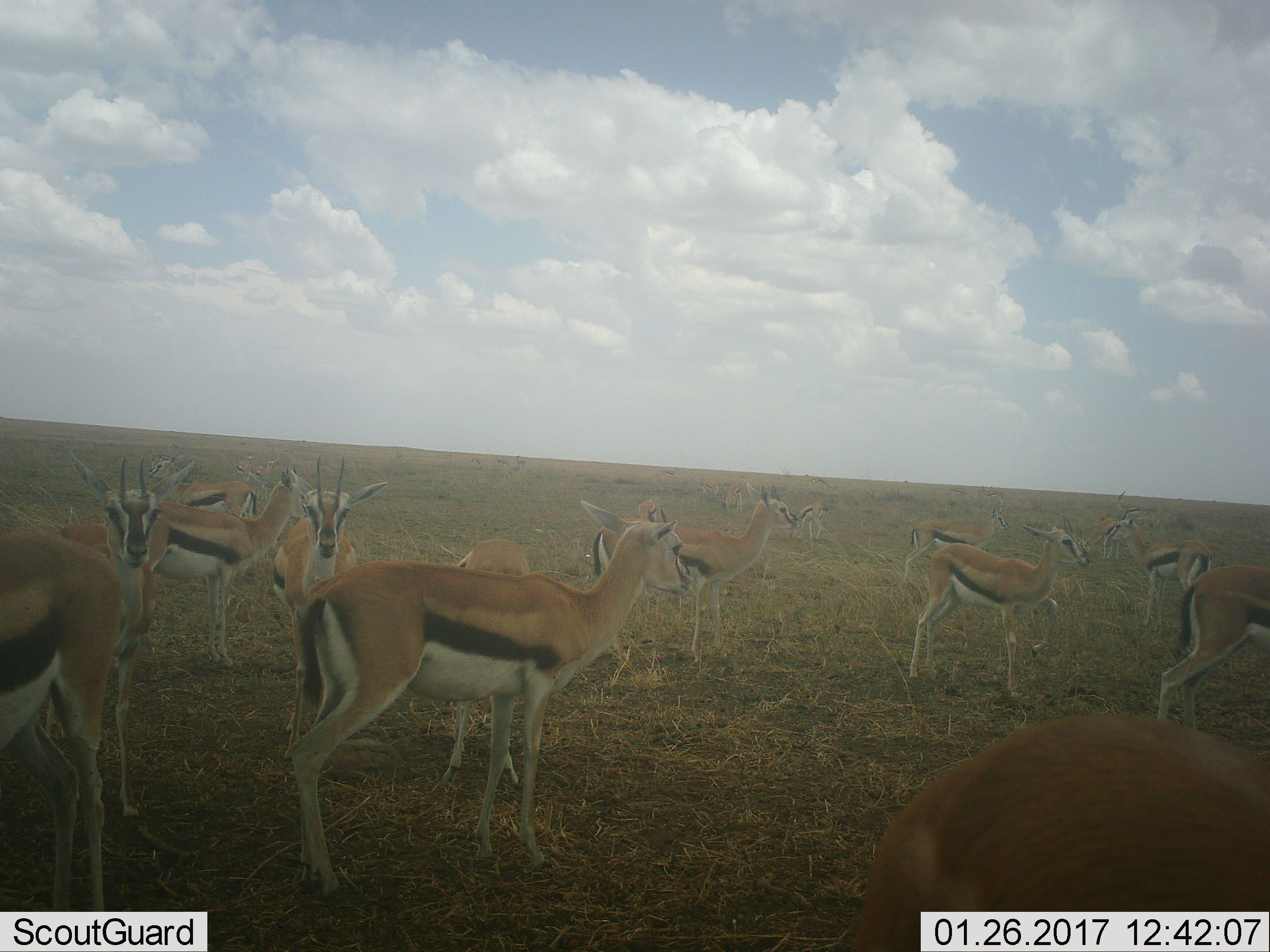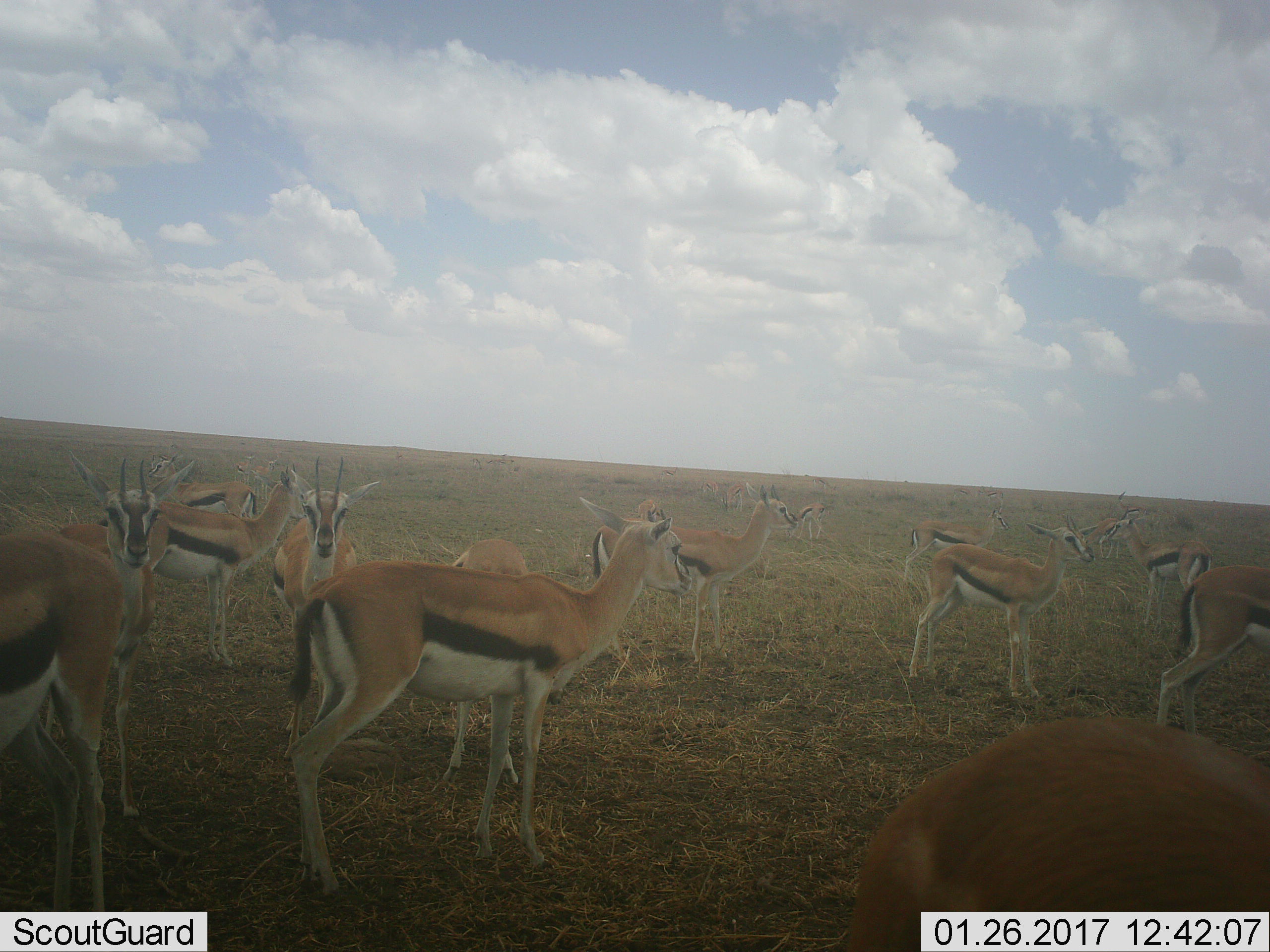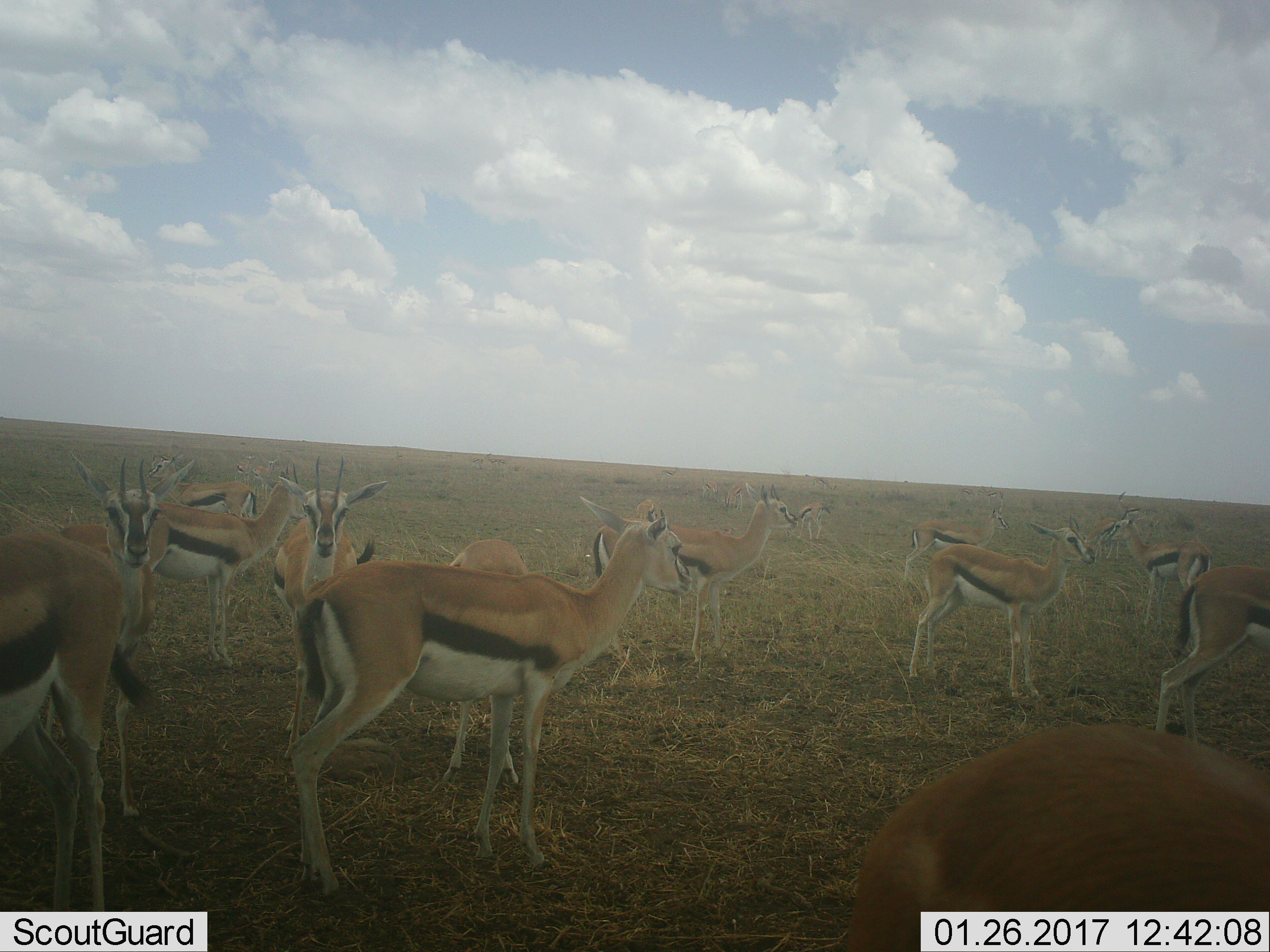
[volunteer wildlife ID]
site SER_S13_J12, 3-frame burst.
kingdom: Animalia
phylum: Chordata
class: Mammalia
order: Artiodactyla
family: Bovidae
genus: Eudorcas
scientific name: Eudorcas thomsonii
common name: thomson's gazelle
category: gazellethomsons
Gazellethomsons (thomson's gazelle) (Eudorcas thomsonii), count 11-50. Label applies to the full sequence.